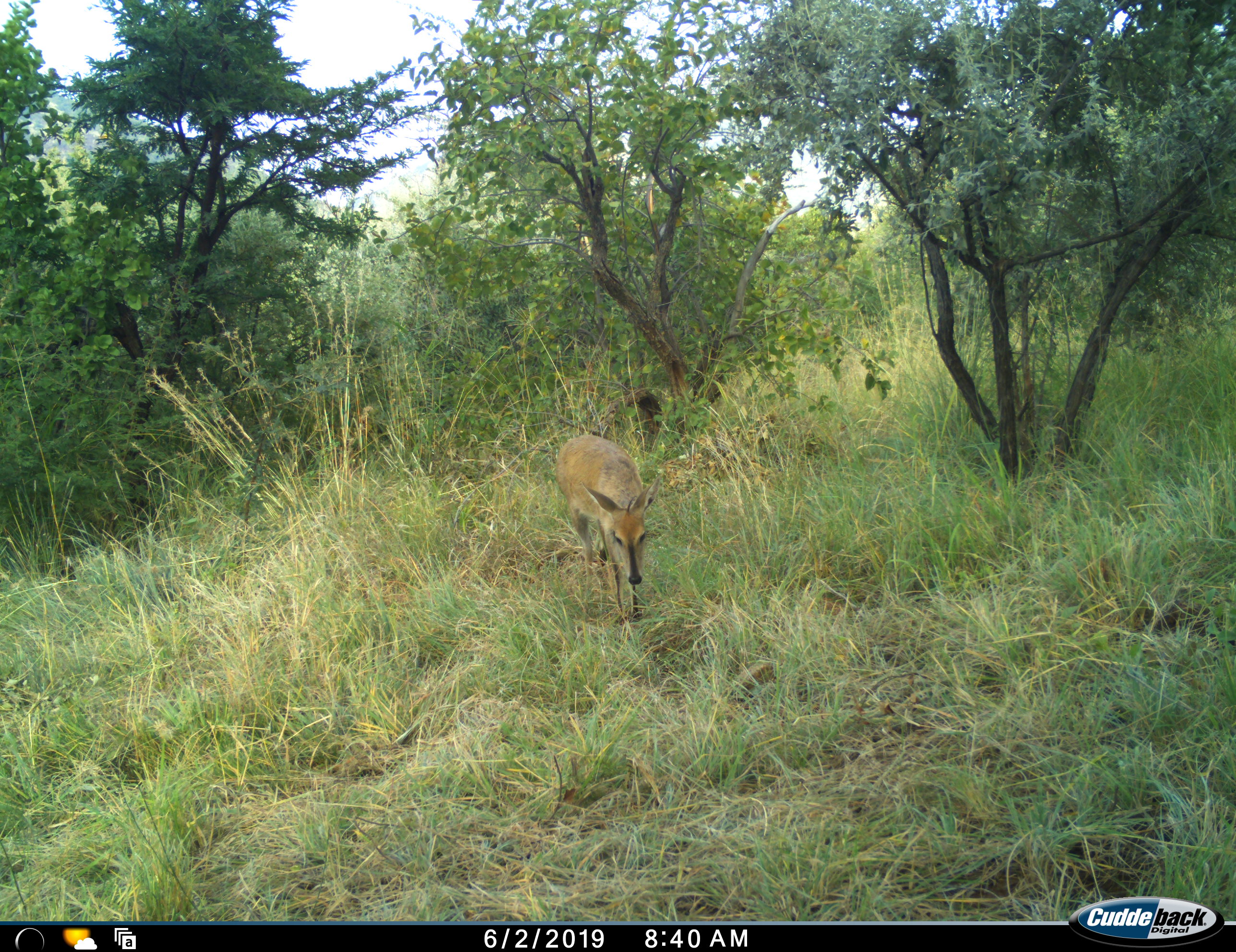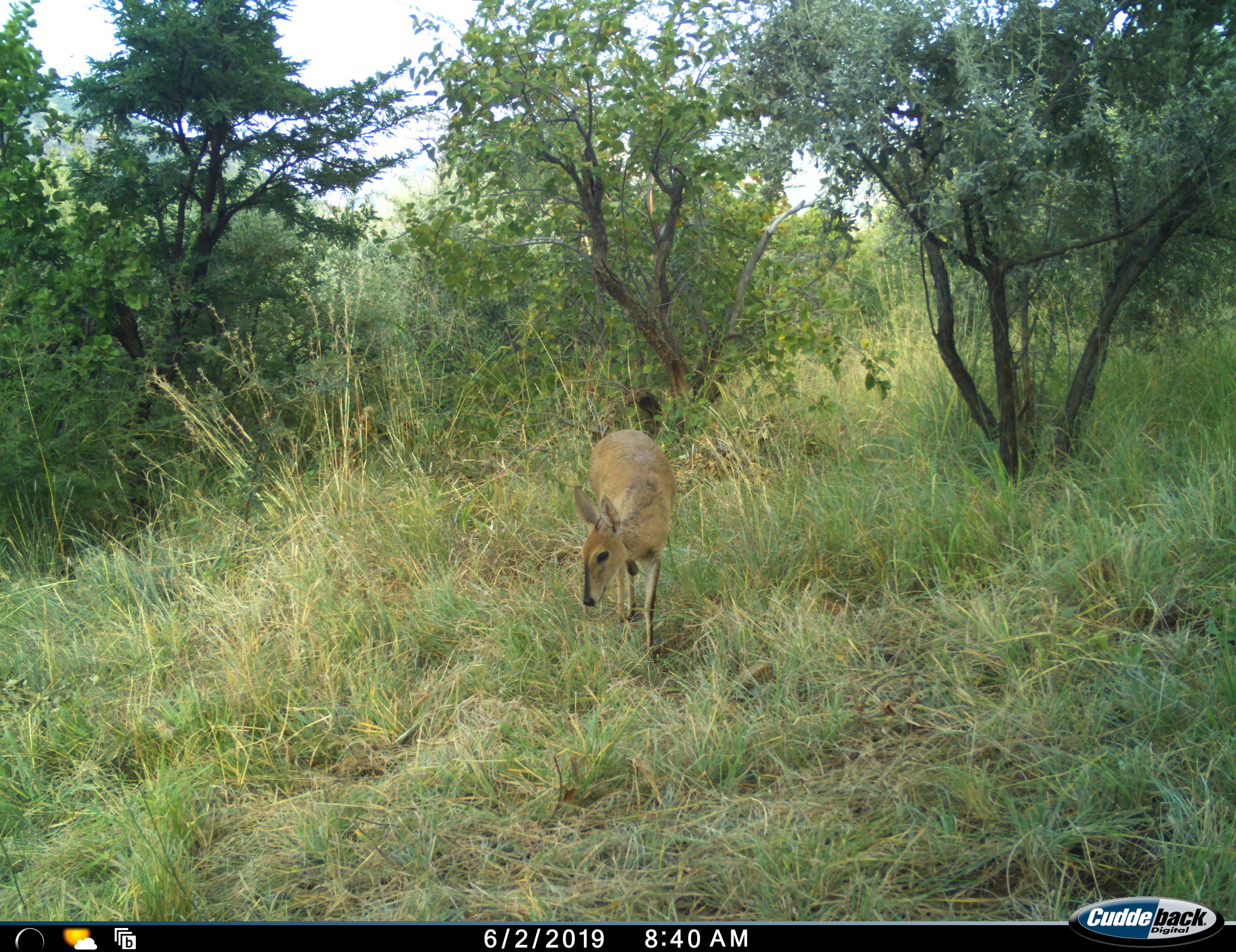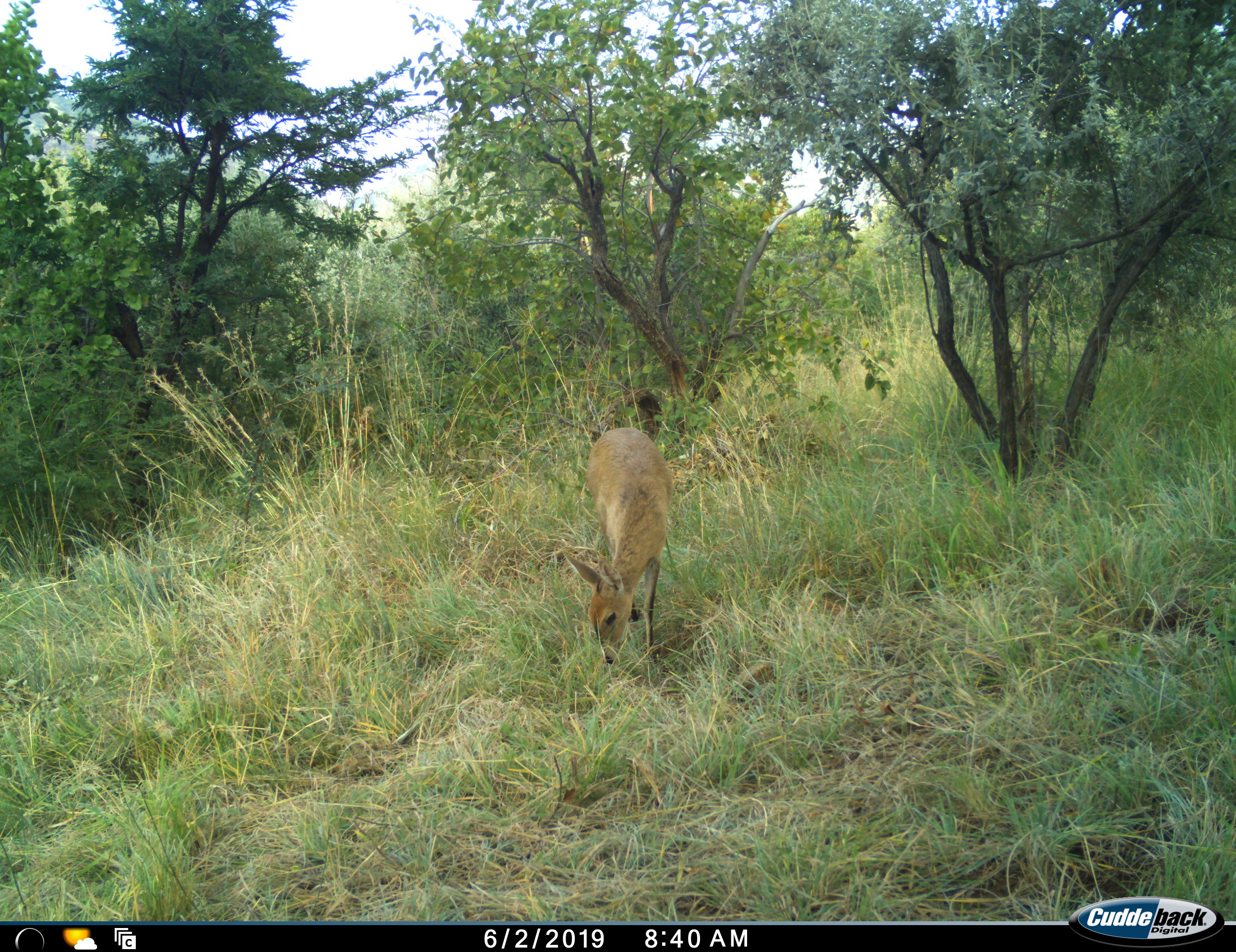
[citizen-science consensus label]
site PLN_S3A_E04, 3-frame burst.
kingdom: Animalia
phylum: Chordata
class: Mammalia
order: Artiodactyla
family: Bovidae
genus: Sylvicapra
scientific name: Sylvicapra grimmia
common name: common duiker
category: duikercommongrey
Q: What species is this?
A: Duikercommongrey (common duiker) (Sylvicapra grimmia).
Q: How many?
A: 1.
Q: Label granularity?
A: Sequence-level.